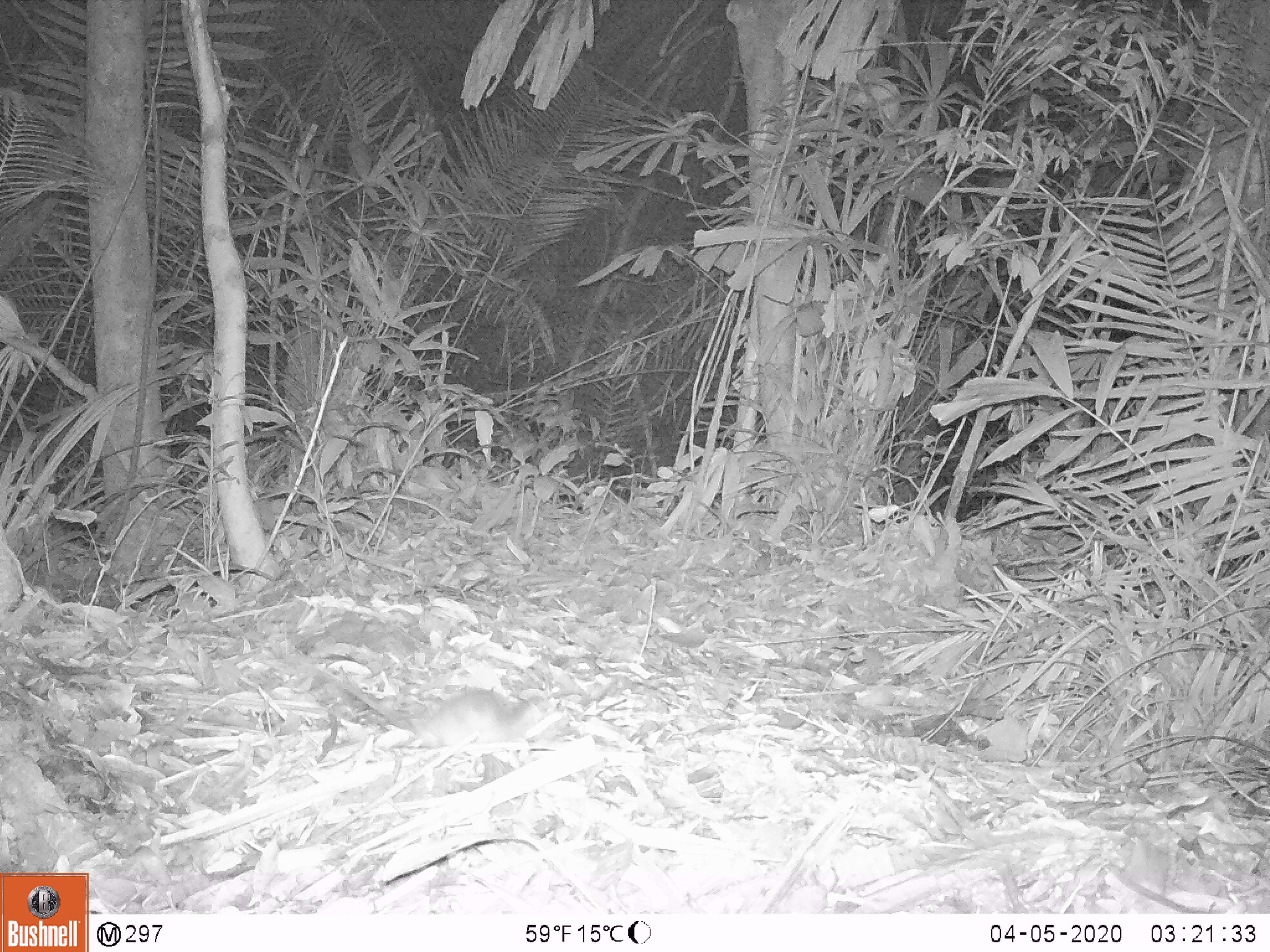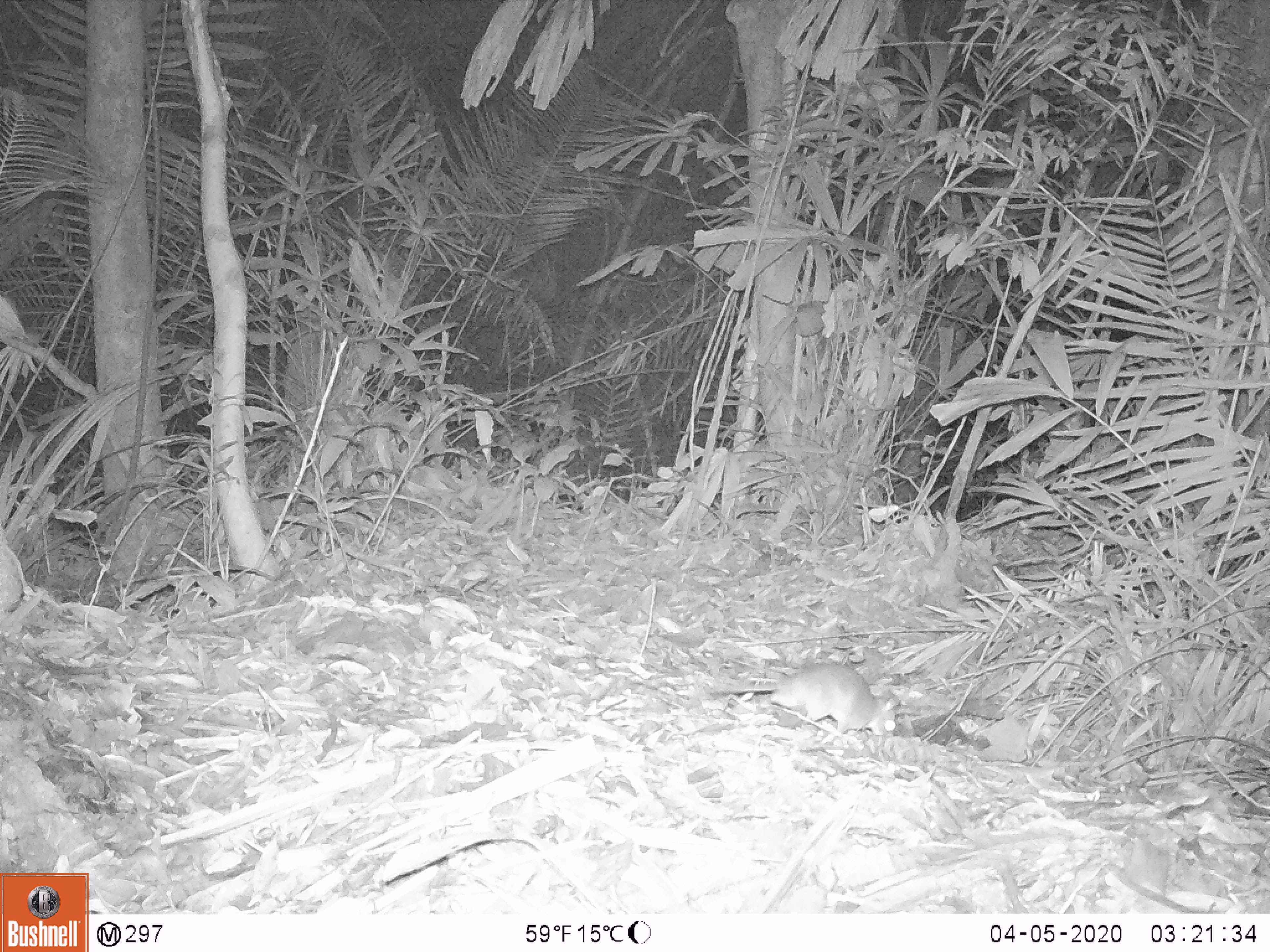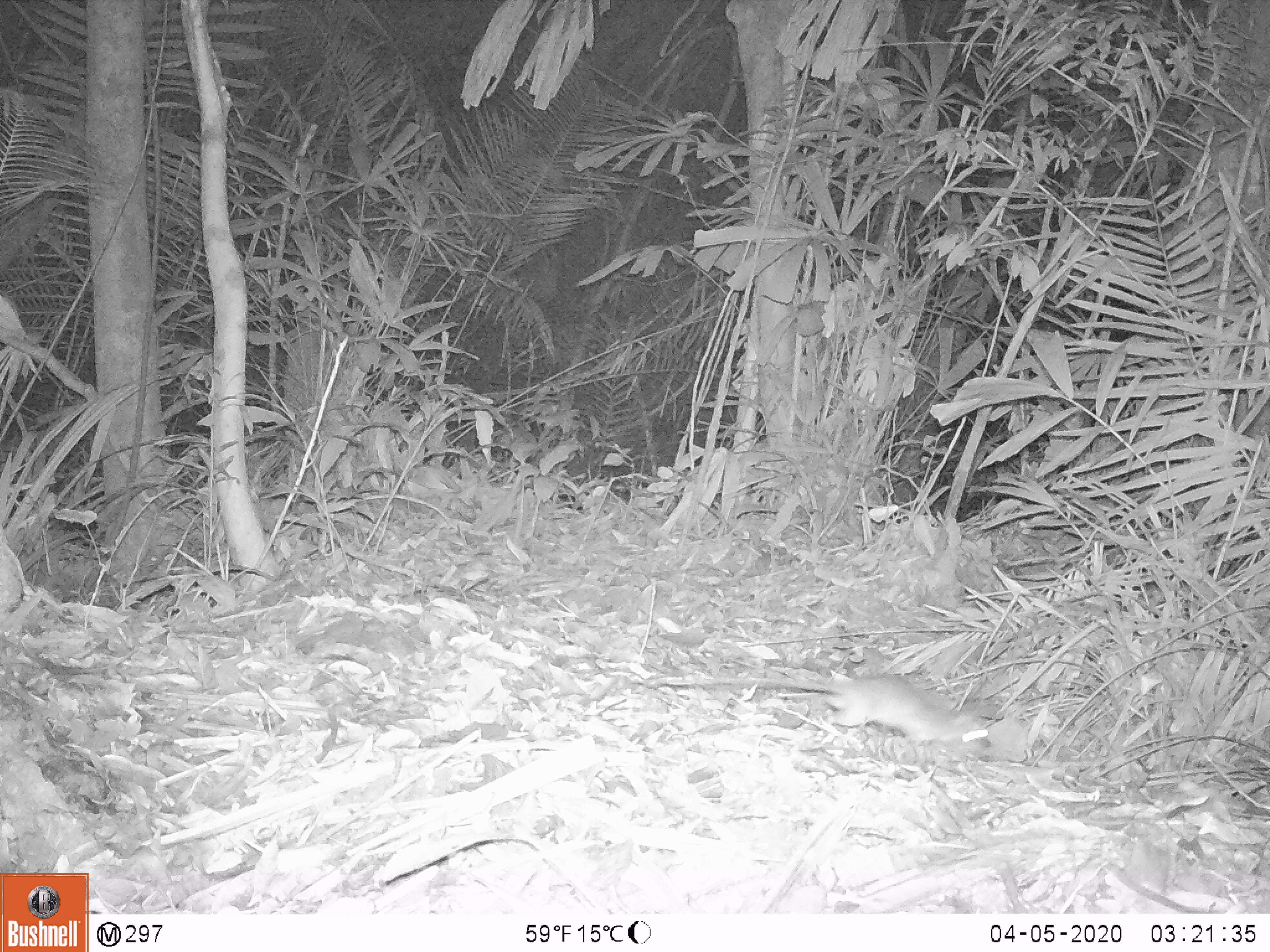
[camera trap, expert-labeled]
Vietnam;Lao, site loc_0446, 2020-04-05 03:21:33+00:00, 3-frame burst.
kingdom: Animalia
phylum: Chordata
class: Mammalia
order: Rodentia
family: Muridae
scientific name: Muridae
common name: old-world mice and rats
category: unidentified murid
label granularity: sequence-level